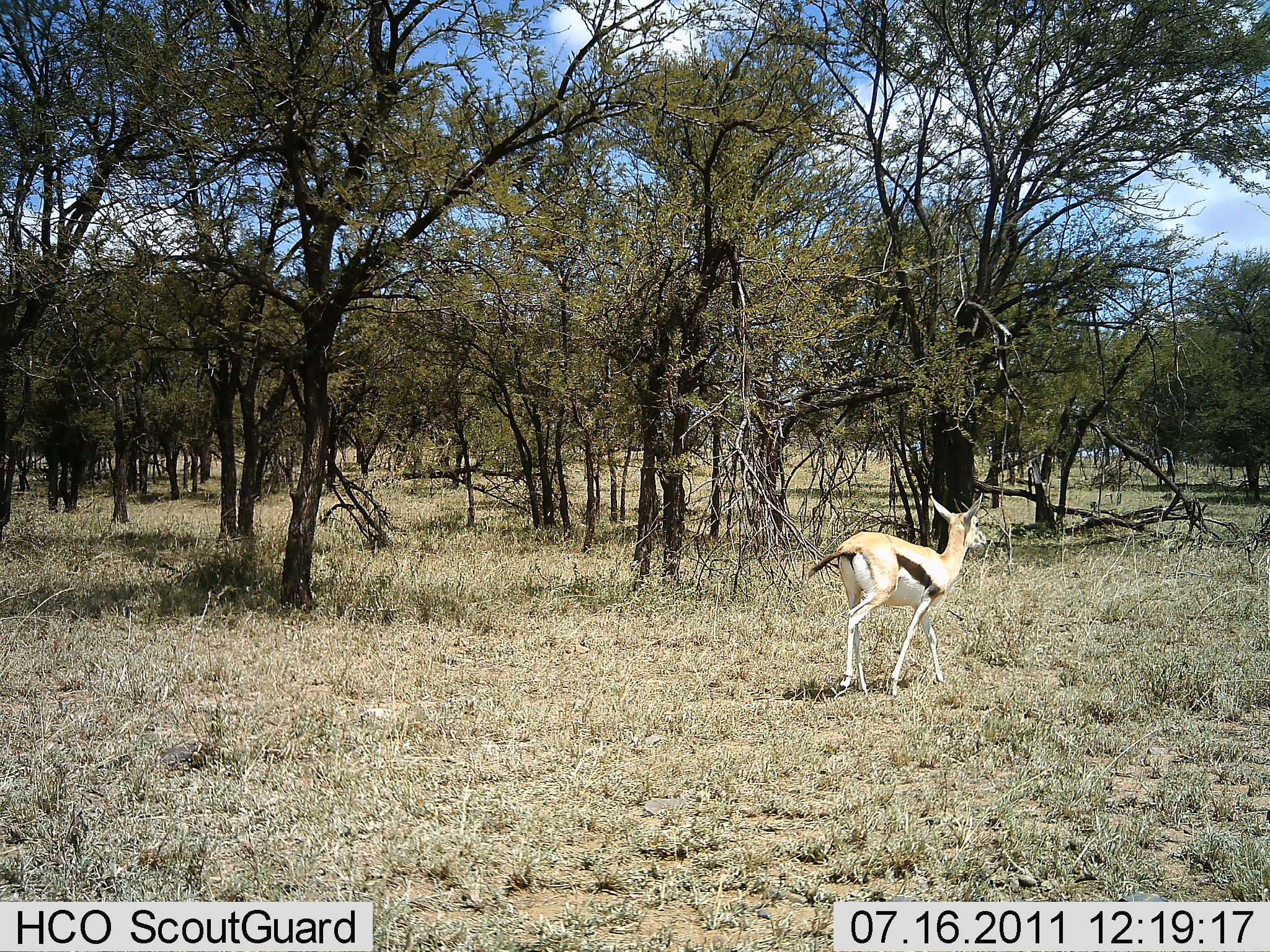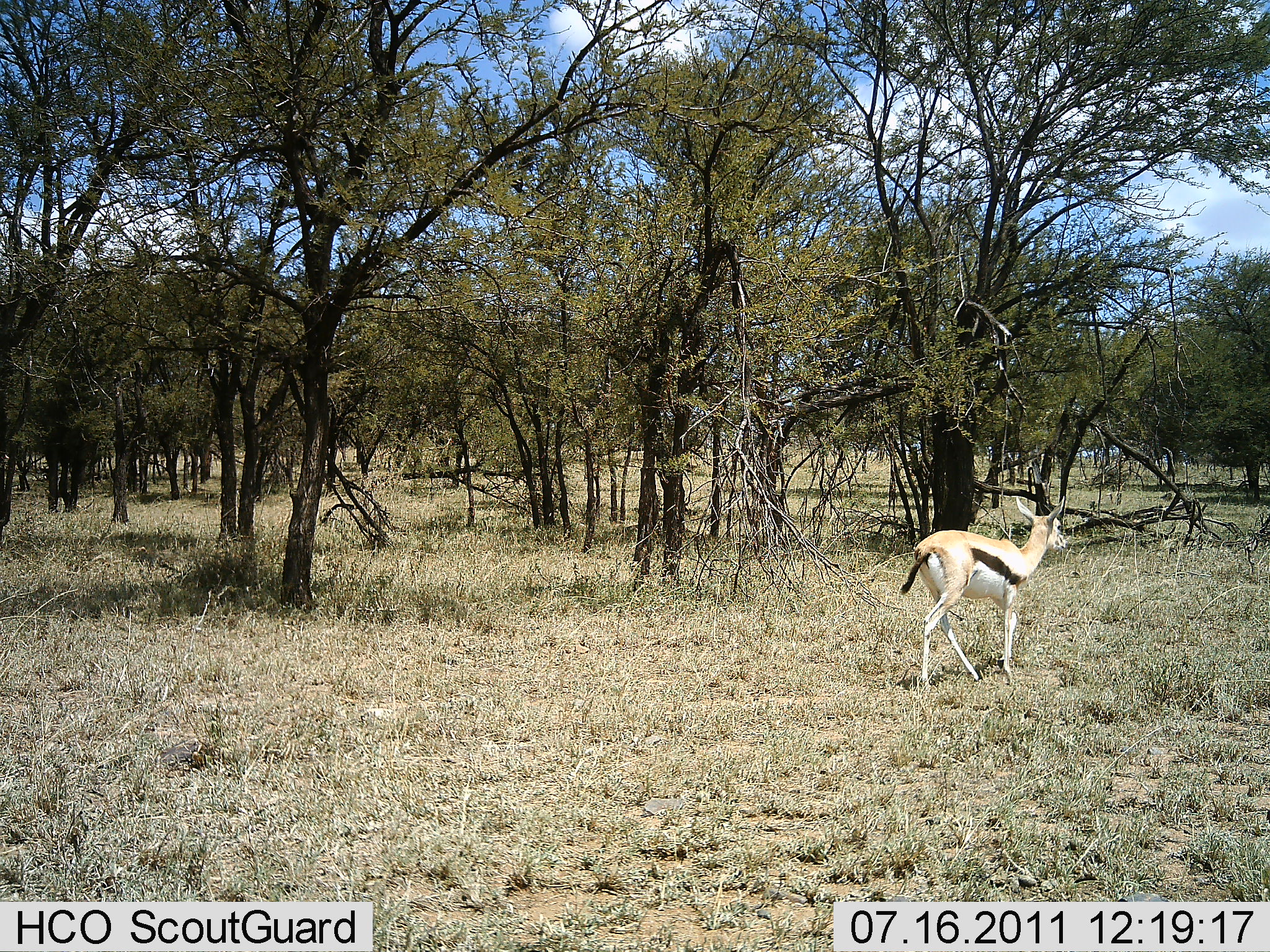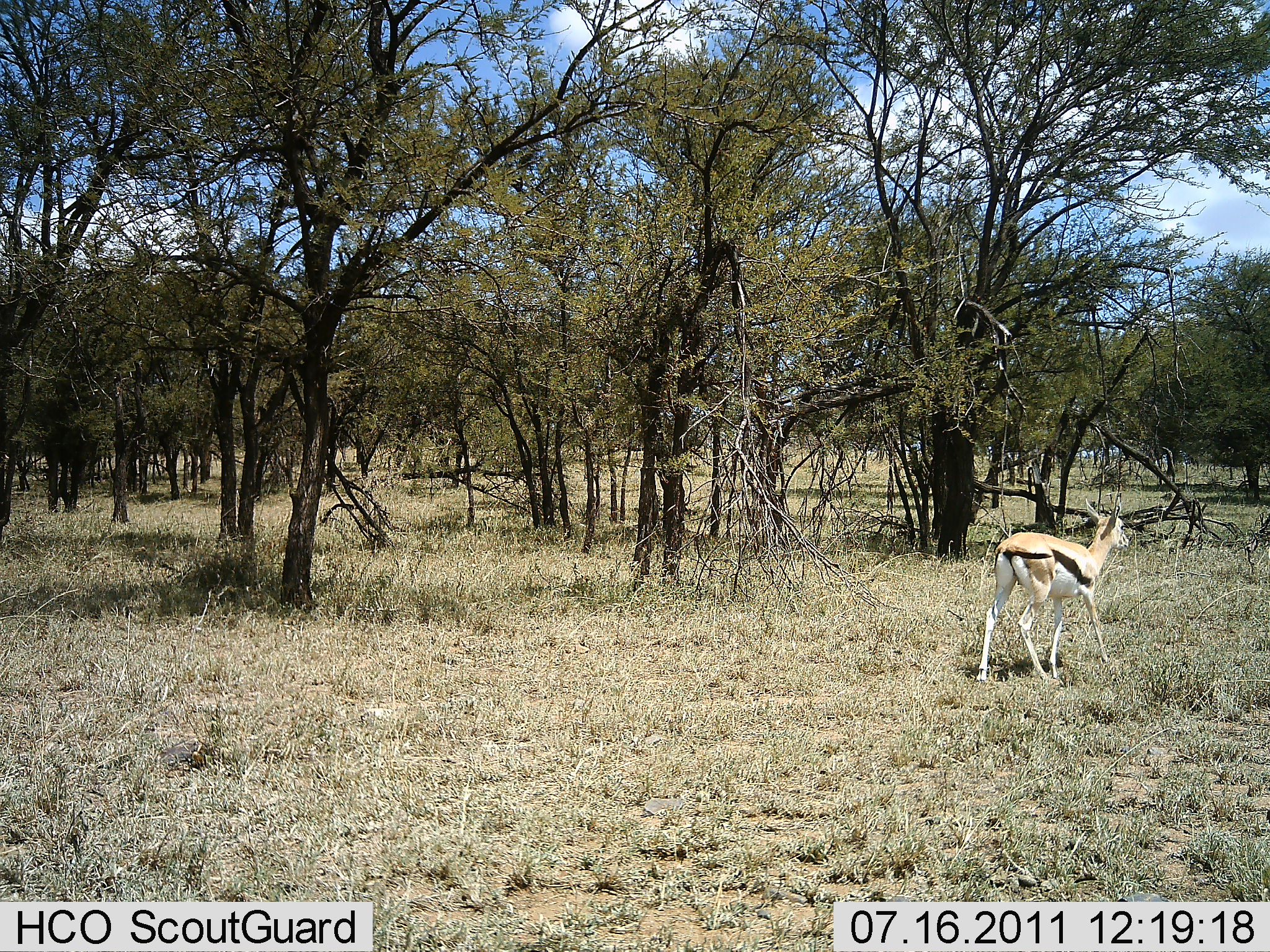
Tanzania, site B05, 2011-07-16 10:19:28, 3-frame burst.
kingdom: Animalia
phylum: Chordata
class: Mammalia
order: Artiodactyla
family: Bovidae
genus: Eudorcas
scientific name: Eudorcas thomsonii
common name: thomson's gazelle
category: gazellethomsons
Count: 1.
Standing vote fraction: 9%.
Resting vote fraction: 0%.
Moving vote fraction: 91%.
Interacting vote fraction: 0%.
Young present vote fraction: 9%.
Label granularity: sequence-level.